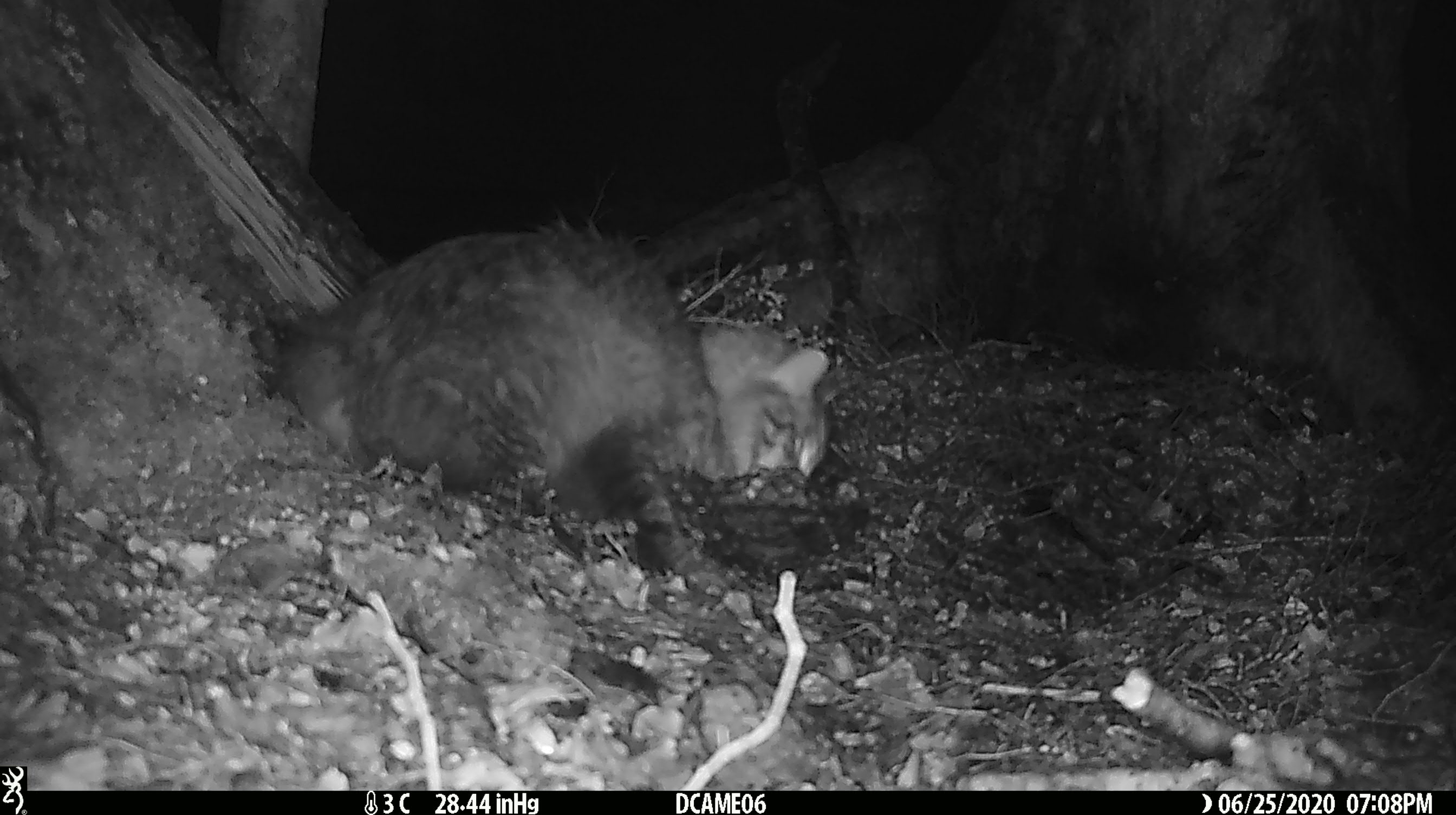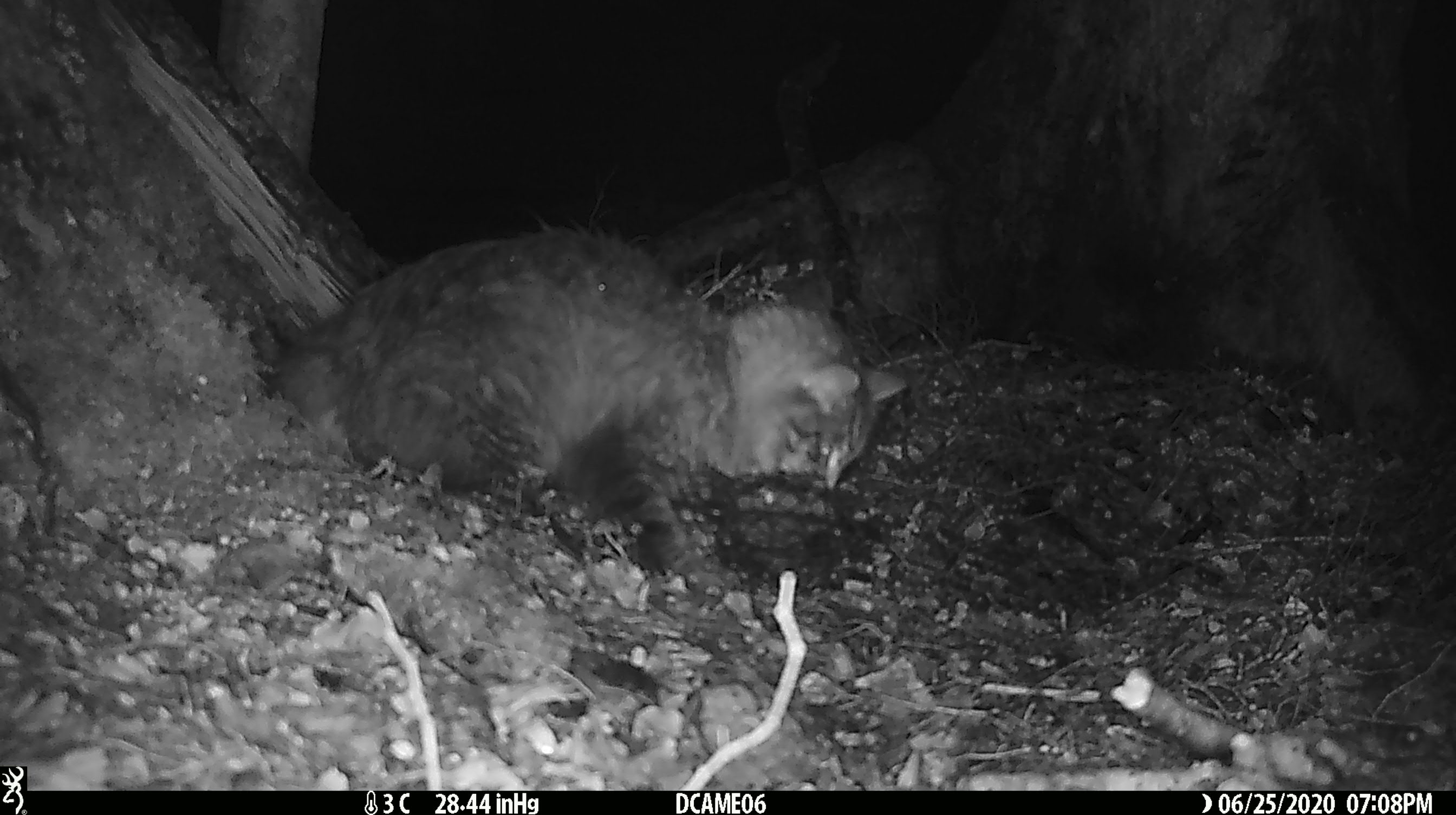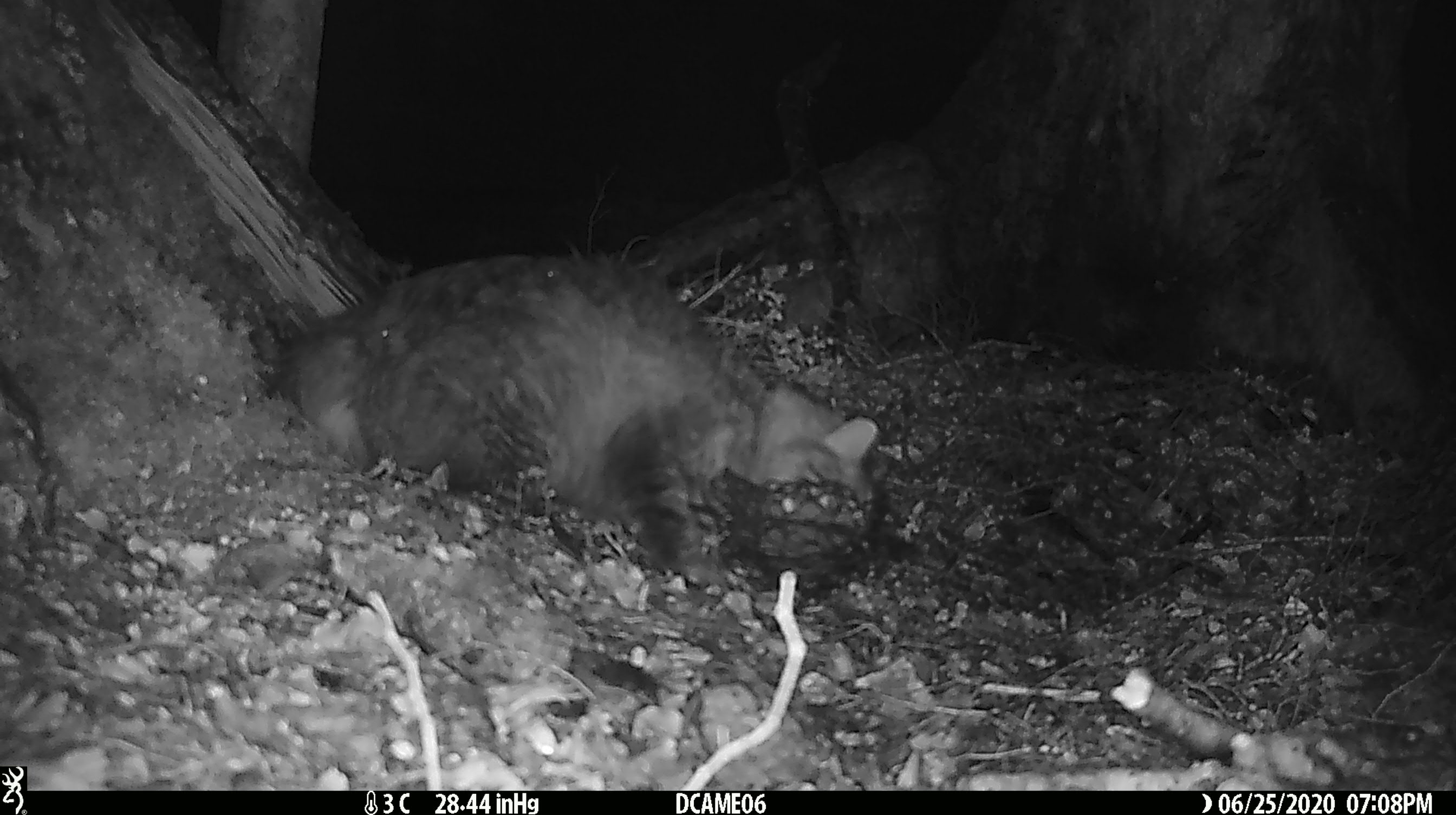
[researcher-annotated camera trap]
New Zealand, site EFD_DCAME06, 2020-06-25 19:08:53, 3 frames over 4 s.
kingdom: Animalia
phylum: Chordata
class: Mammalia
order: Carnivora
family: Felidae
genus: Felis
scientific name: Felis catus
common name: domestic cat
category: cat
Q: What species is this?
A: Cat (domestic cat) (Felis catus).